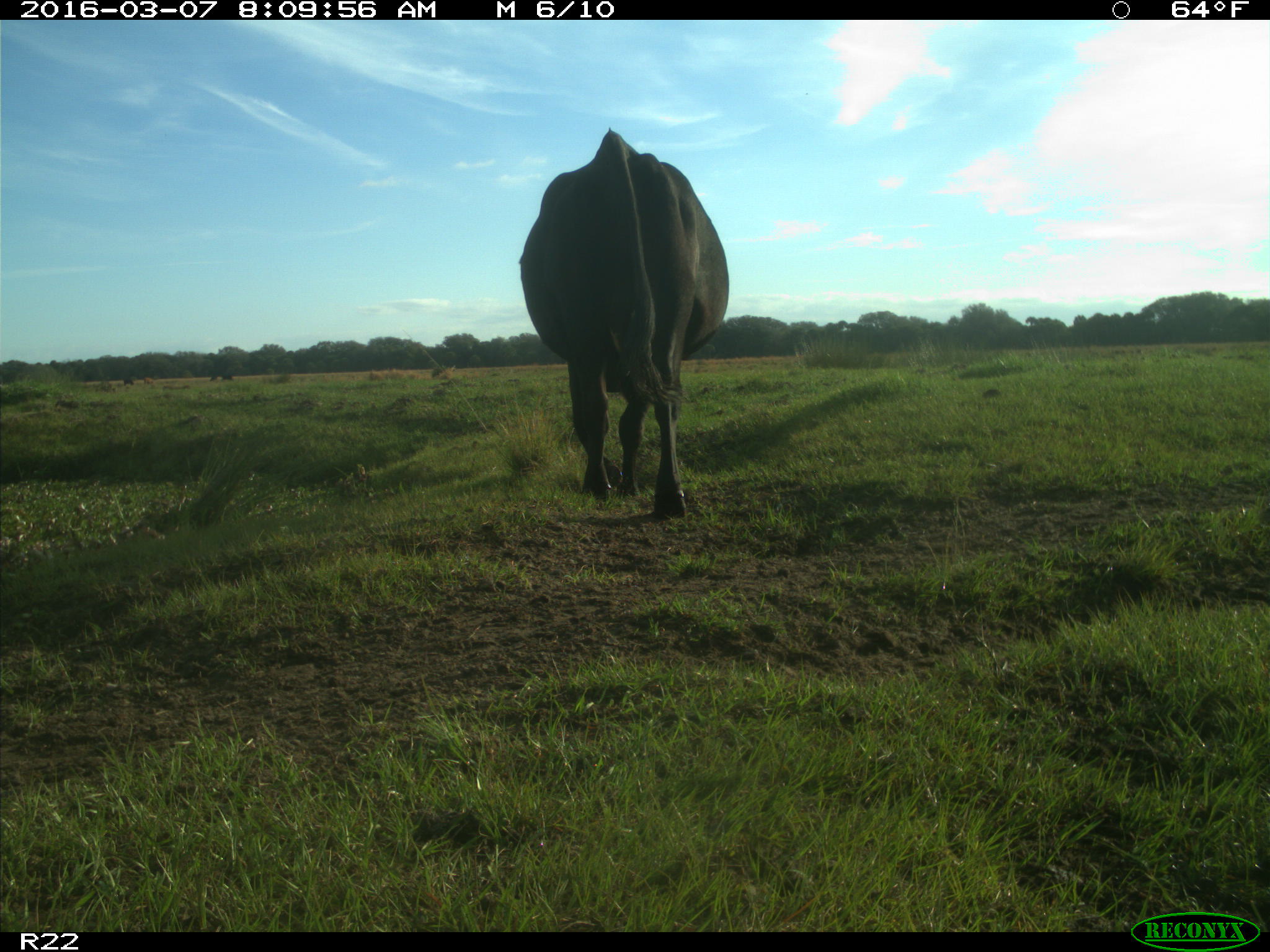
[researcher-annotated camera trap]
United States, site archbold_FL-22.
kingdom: Animalia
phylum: Chordata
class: Mammalia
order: Artiodactyla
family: Bovidae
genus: Bos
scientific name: Bos taurus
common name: domestic cow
Bos taurus (domestic cow).